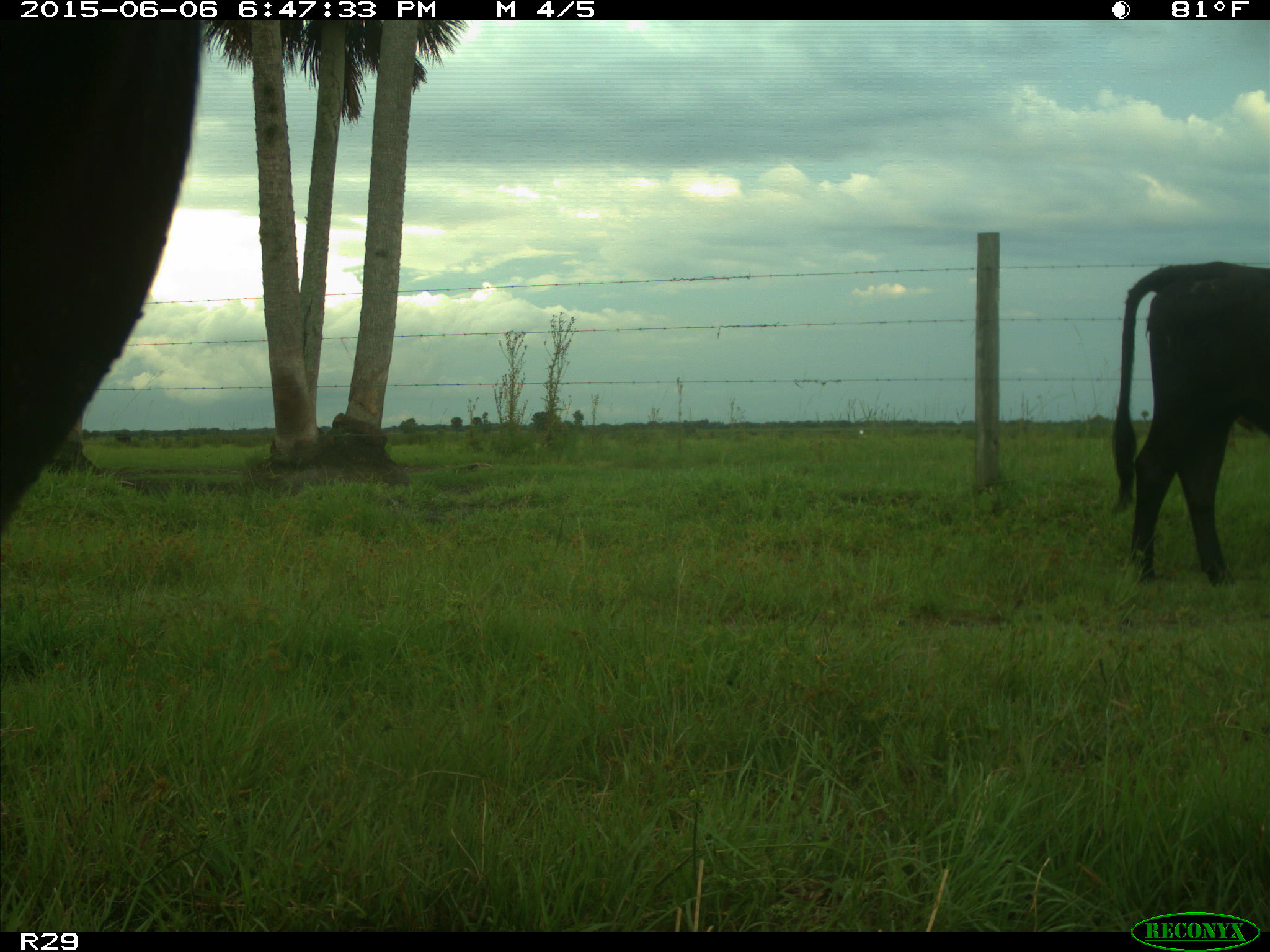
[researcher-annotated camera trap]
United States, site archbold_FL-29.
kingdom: Animalia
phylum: Chordata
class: Mammalia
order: Artiodactyla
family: Bovidae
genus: Bos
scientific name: Bos taurus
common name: domestic cow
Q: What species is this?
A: Bos taurus (domestic cow).